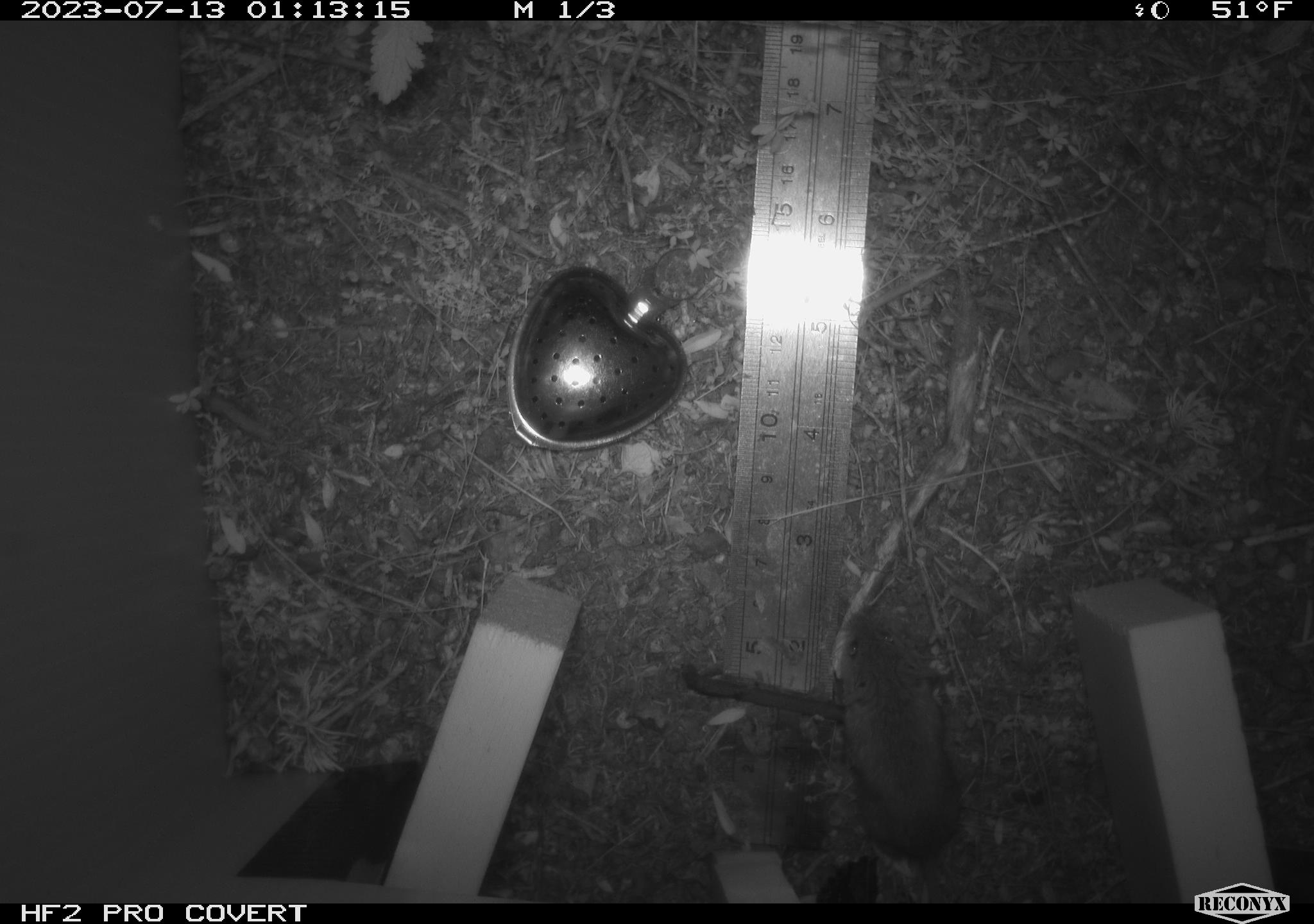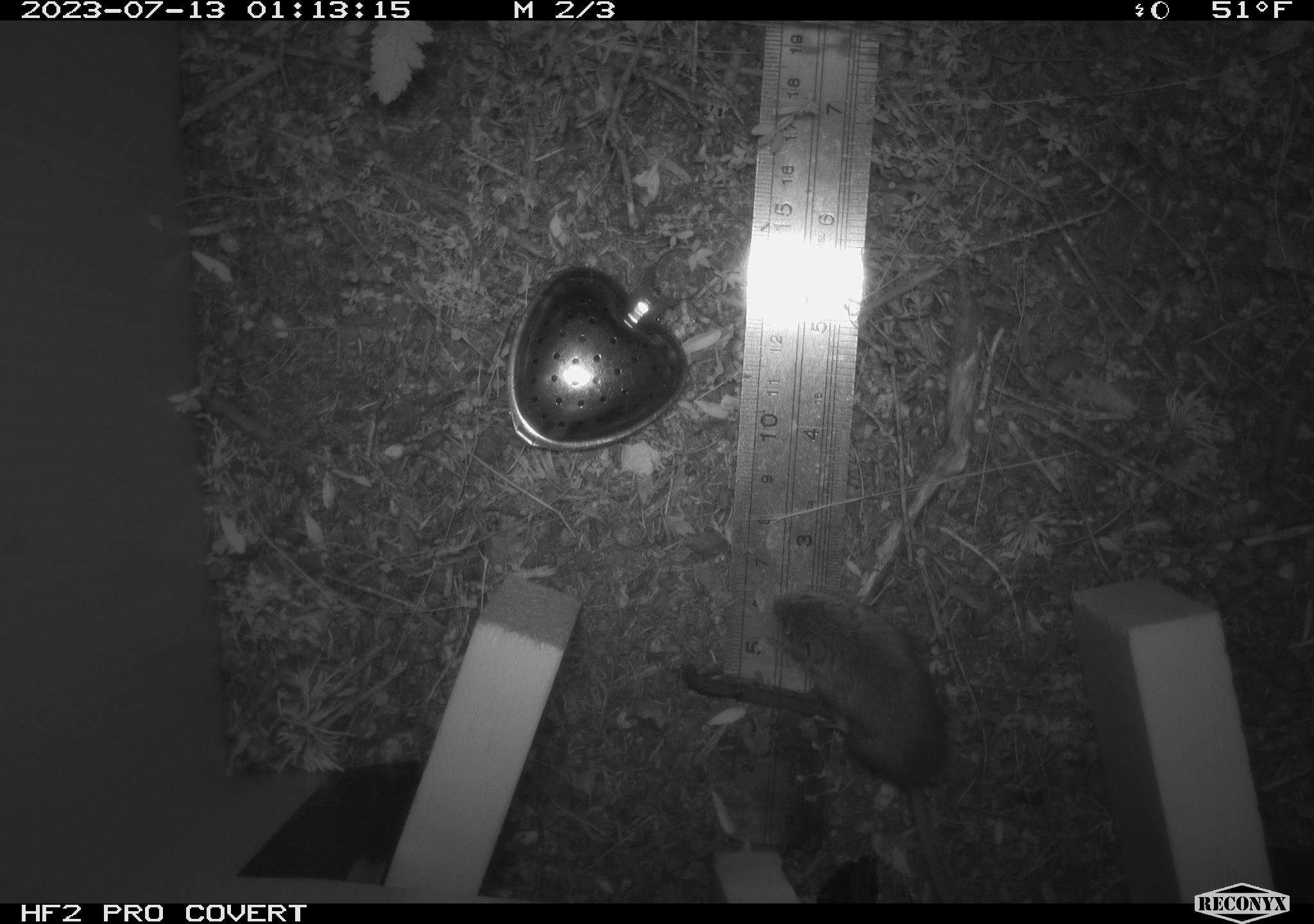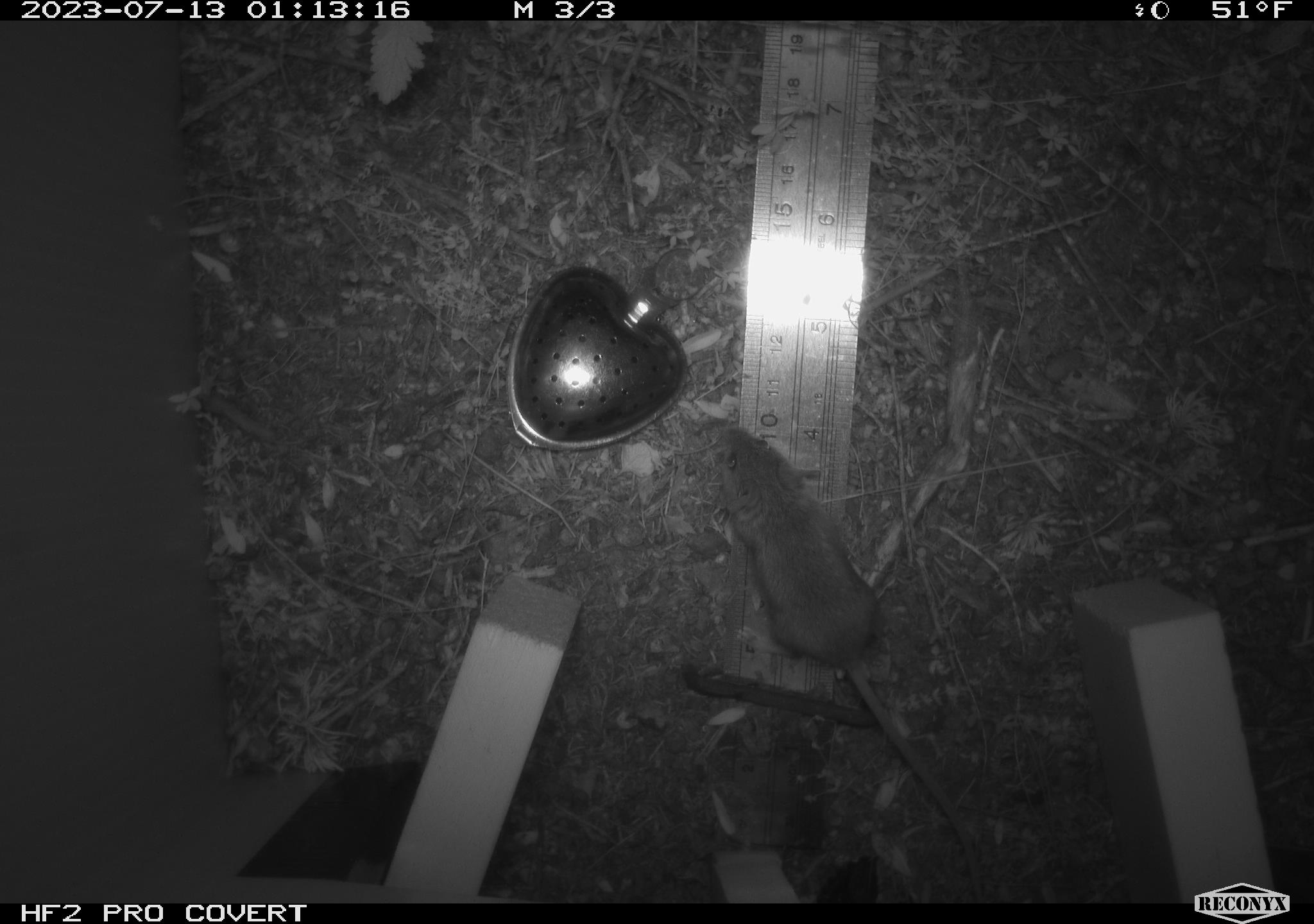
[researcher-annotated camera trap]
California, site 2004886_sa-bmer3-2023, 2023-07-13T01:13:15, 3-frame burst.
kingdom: Animalia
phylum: Chordata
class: Mammalia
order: Rodentia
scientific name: Rodentia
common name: mouse species